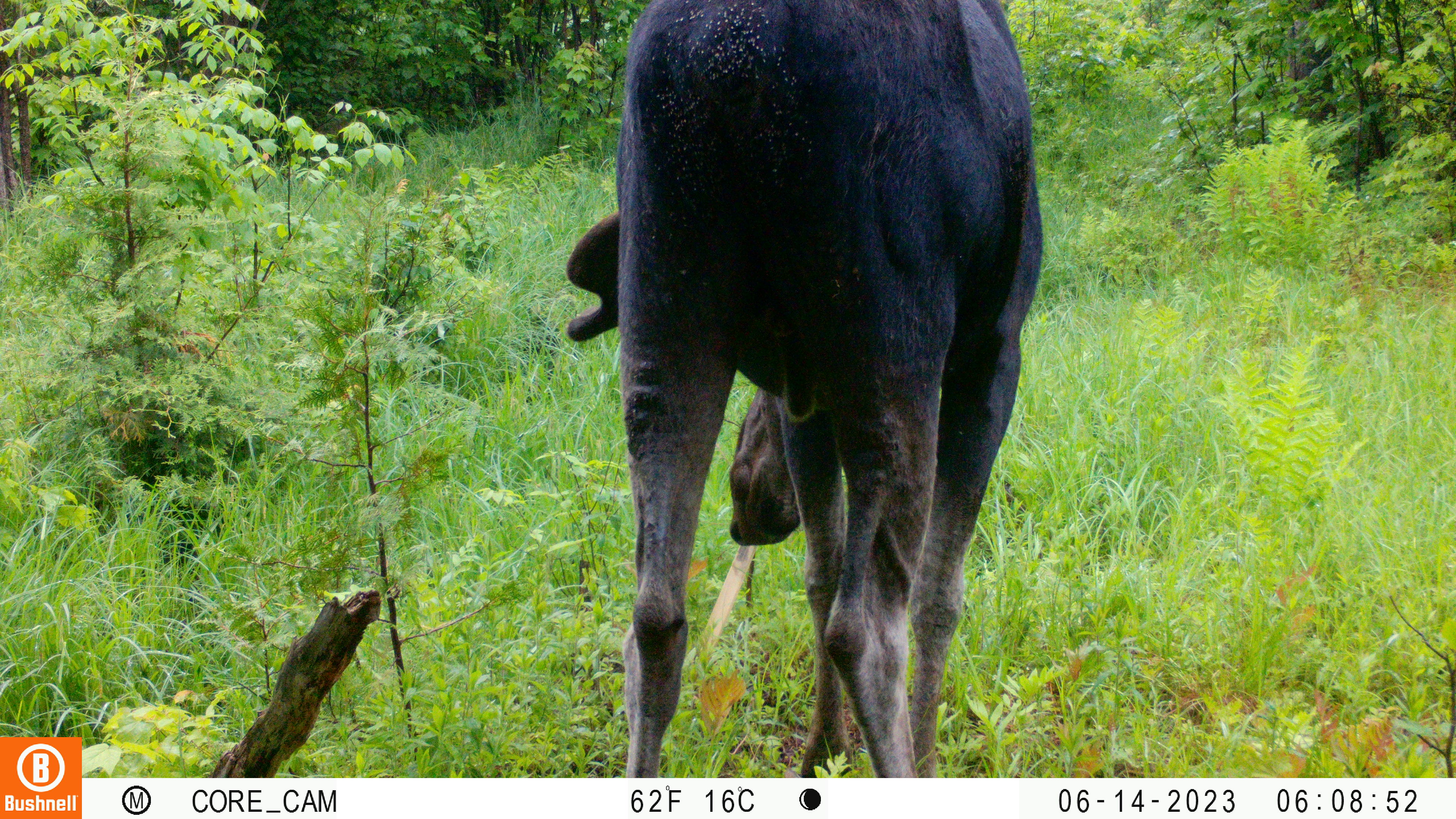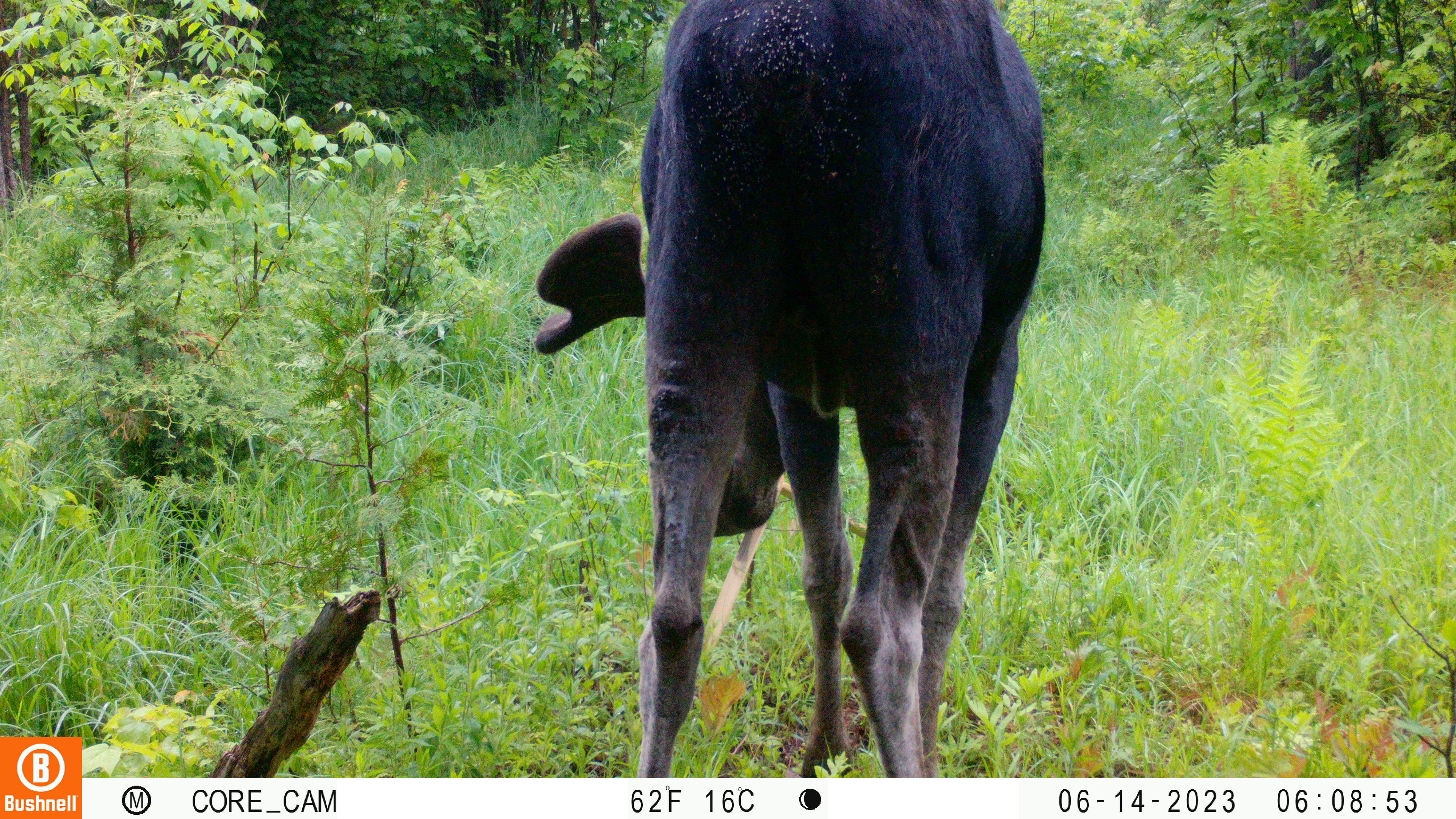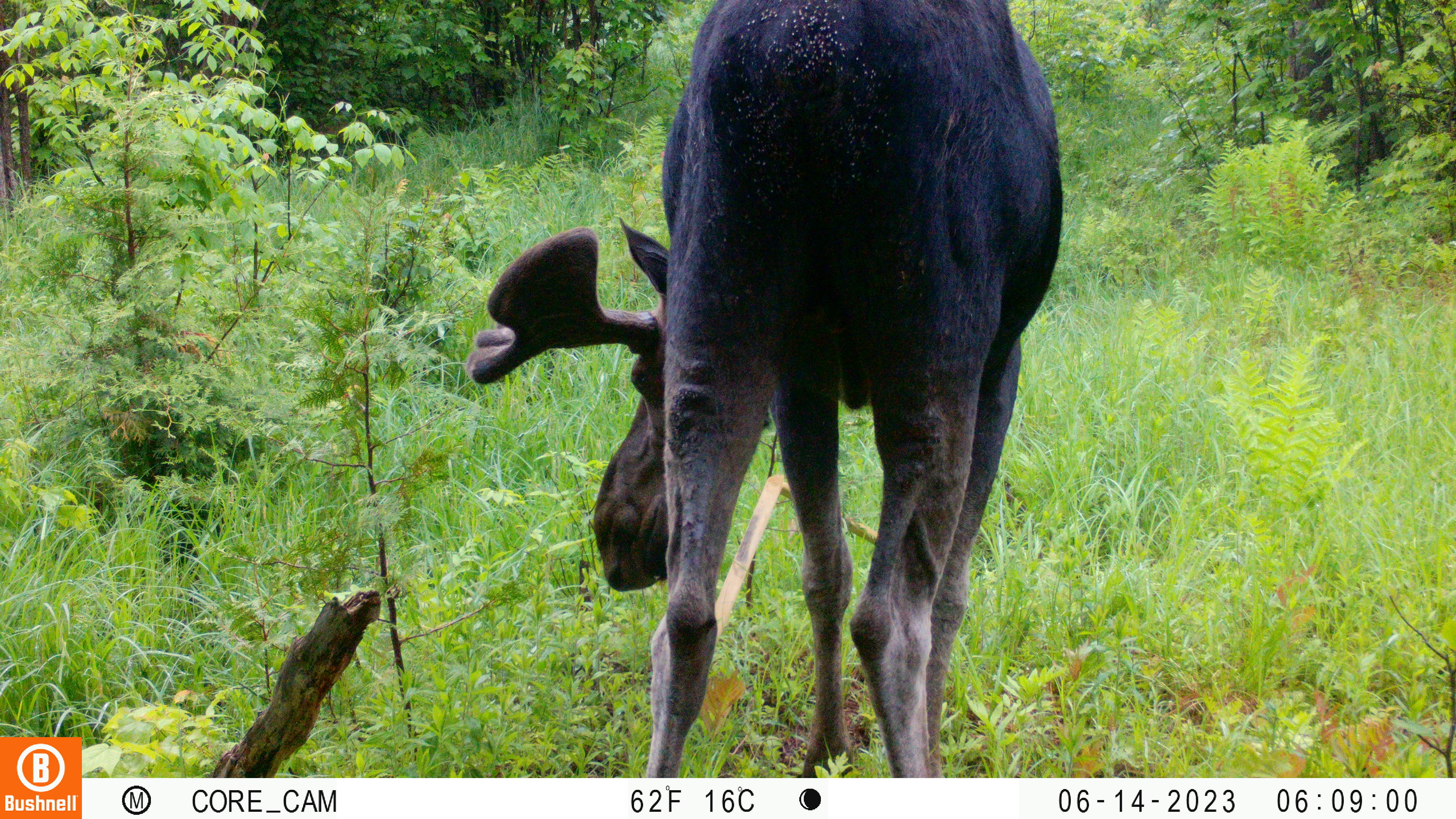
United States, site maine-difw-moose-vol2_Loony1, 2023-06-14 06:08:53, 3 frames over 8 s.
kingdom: Animalia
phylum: Chordata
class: Mammalia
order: Artiodactyla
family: Cervidae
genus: Alces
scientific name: Alces alces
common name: moose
Moose (Alces alces).